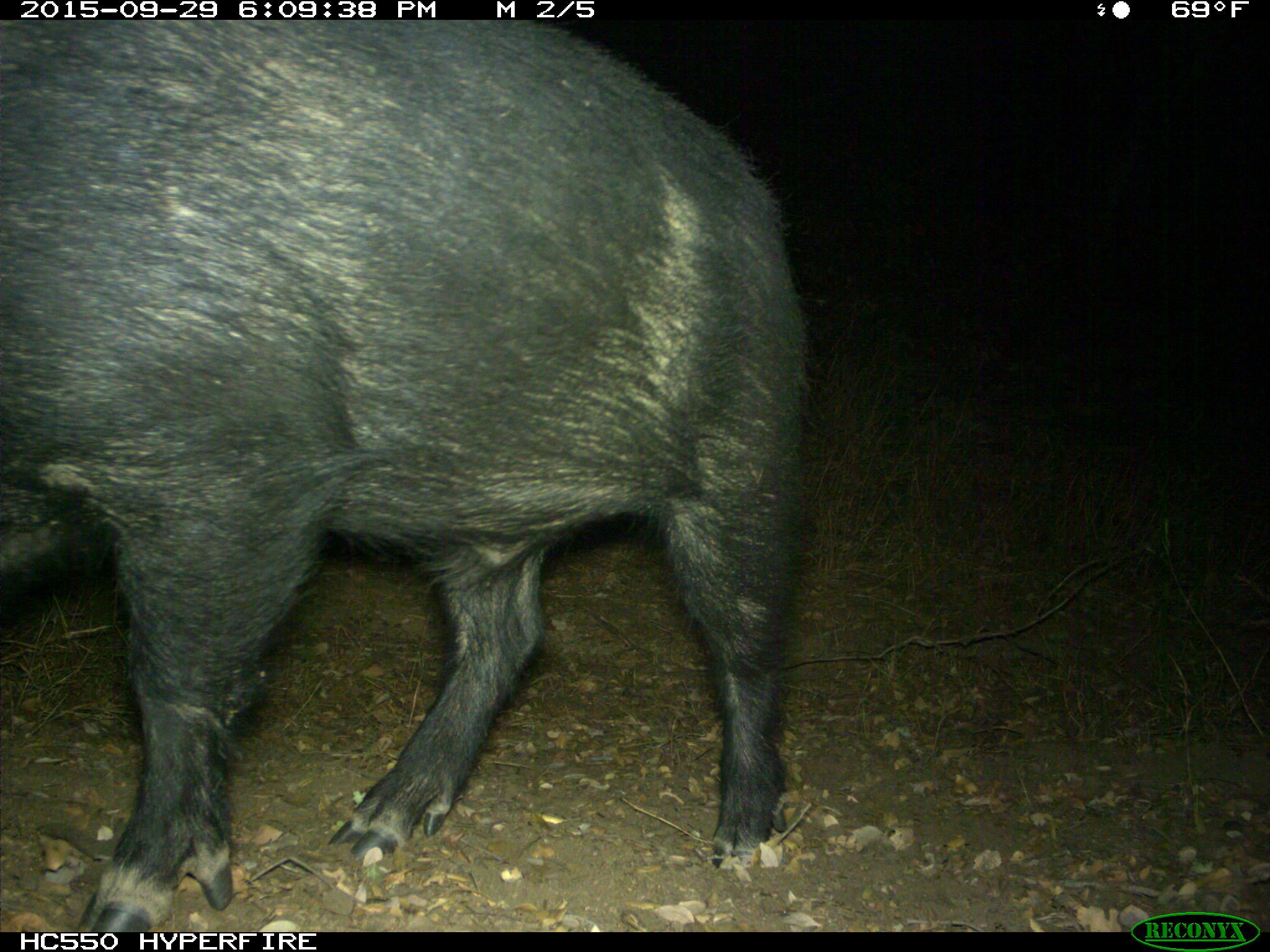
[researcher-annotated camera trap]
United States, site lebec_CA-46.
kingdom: Animalia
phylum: Chordata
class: Mammalia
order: Artiodactyla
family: Suidae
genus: Sus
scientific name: Sus scrofa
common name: wild boar